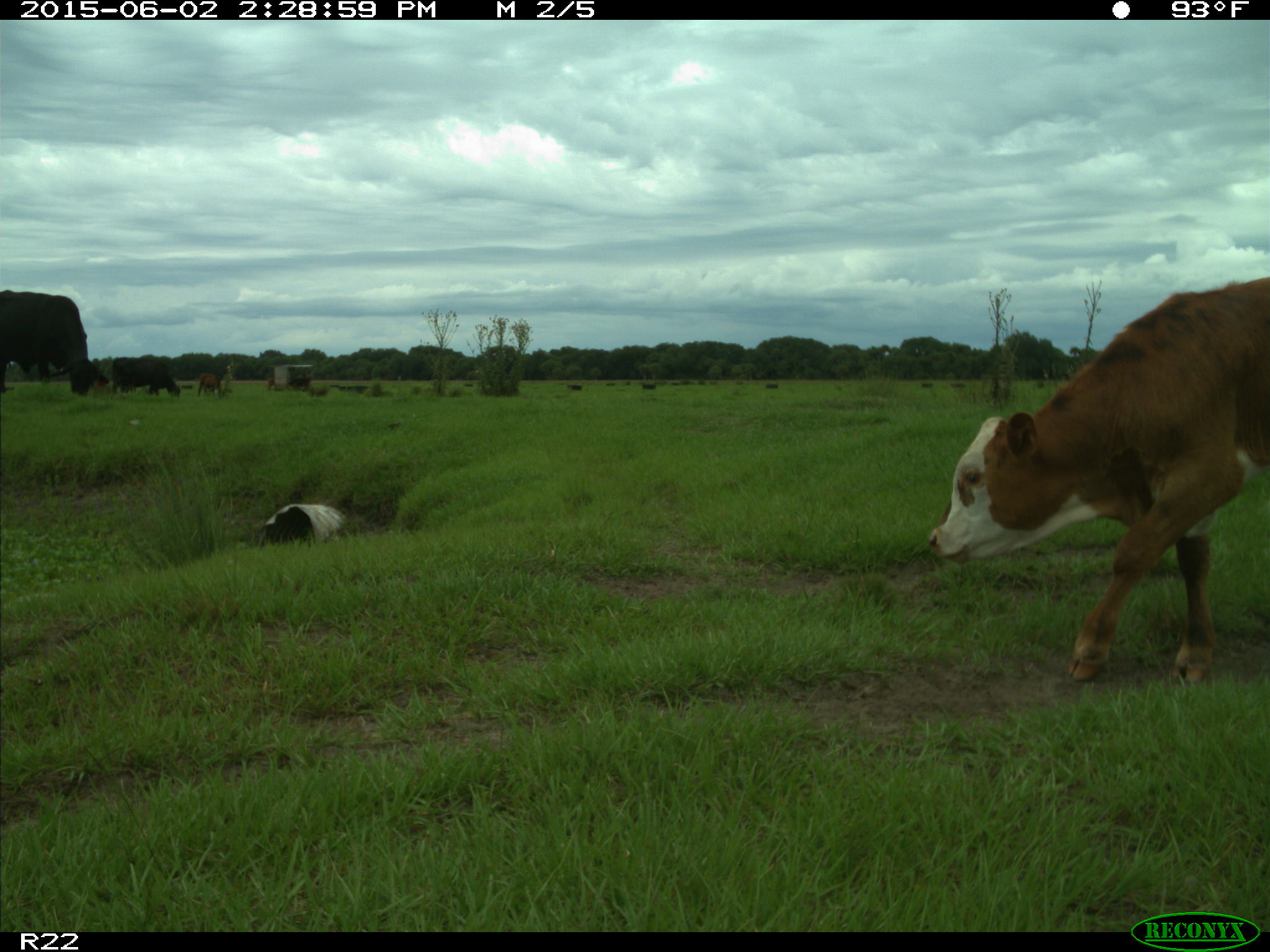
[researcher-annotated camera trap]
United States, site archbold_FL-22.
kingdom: Animalia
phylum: Chordata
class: Mammalia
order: Artiodactyla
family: Bovidae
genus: Bos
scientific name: Bos taurus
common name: domestic cow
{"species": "Bos taurus (domestic cow)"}